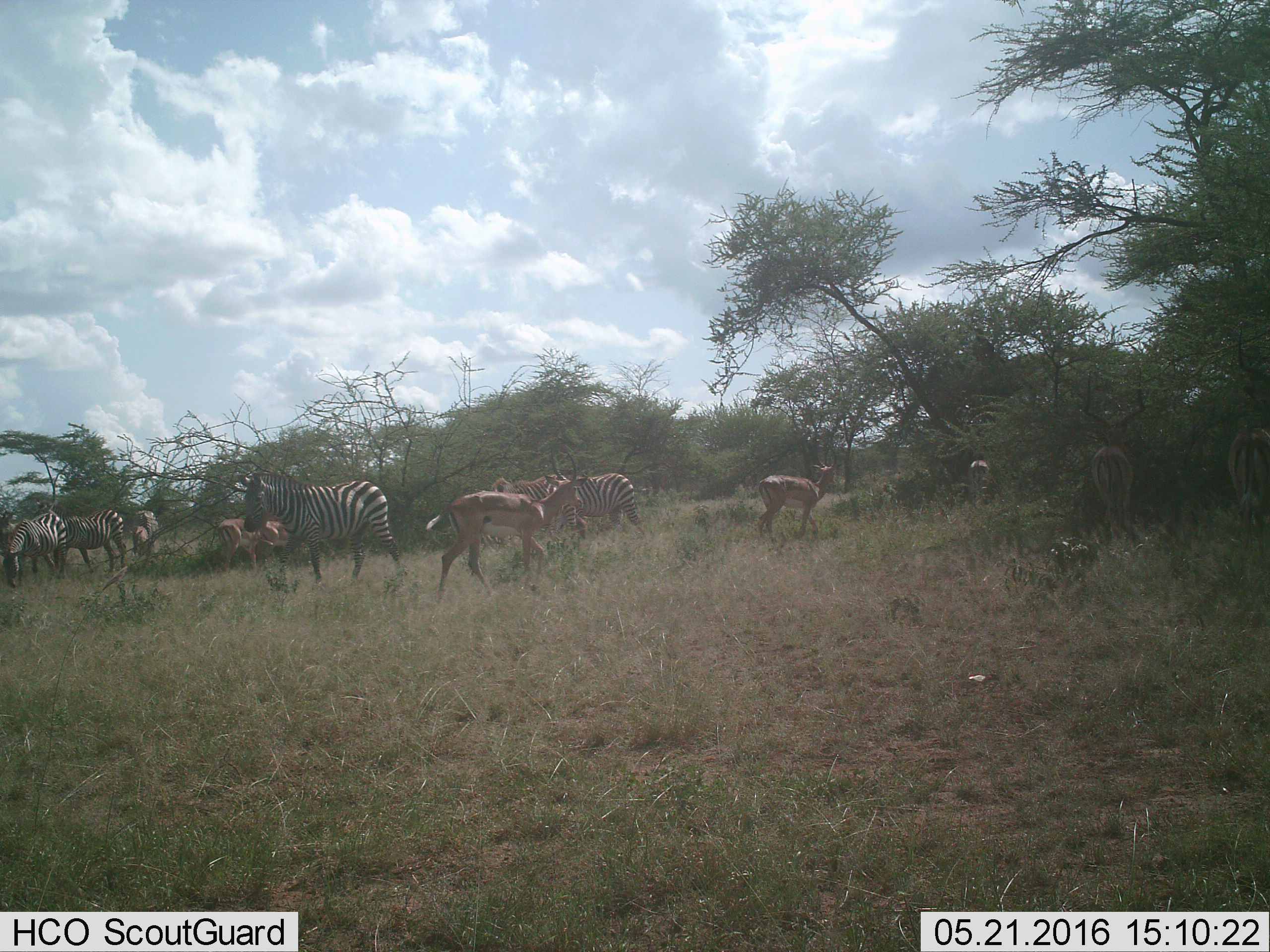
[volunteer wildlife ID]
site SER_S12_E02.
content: unidentified animal